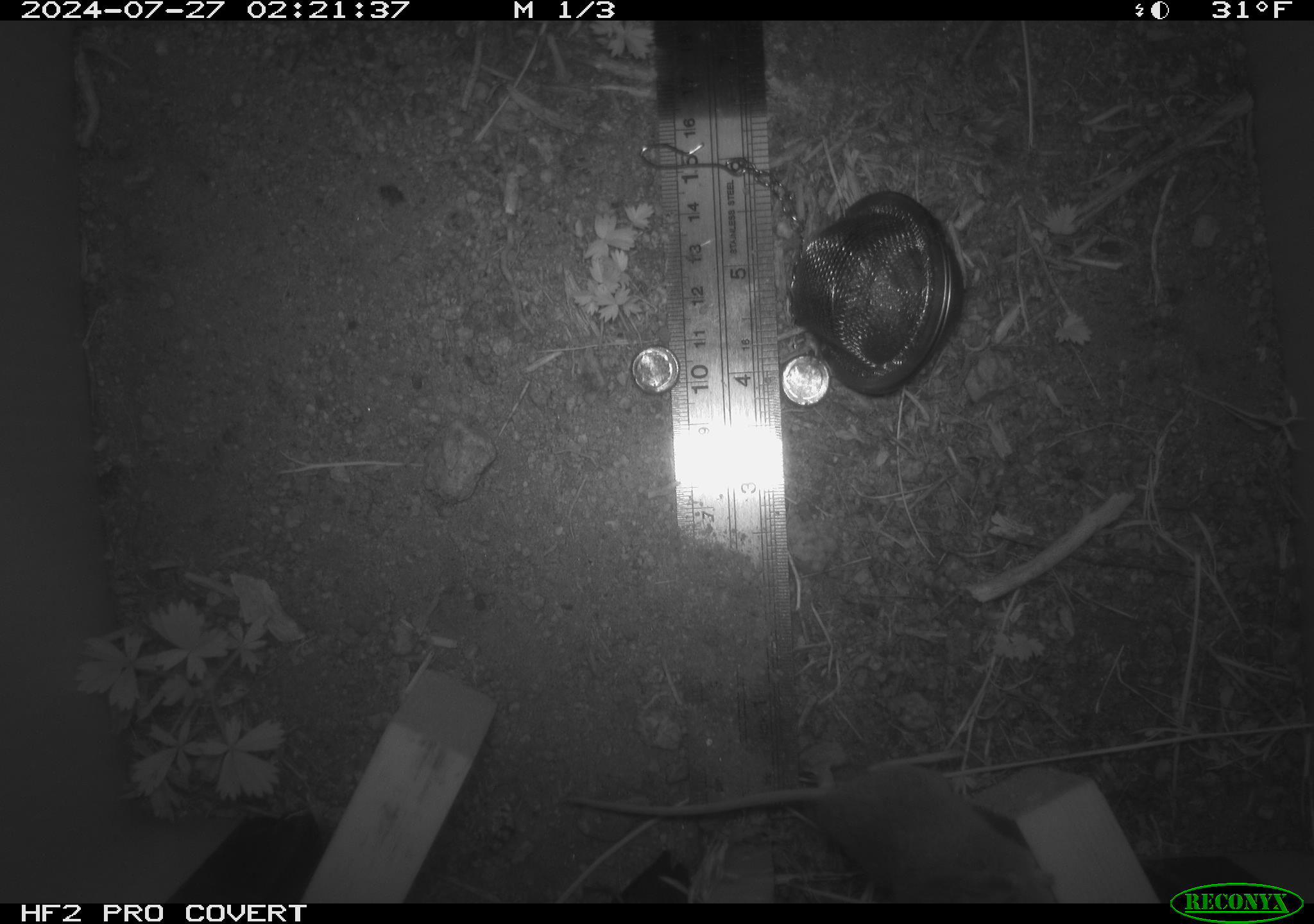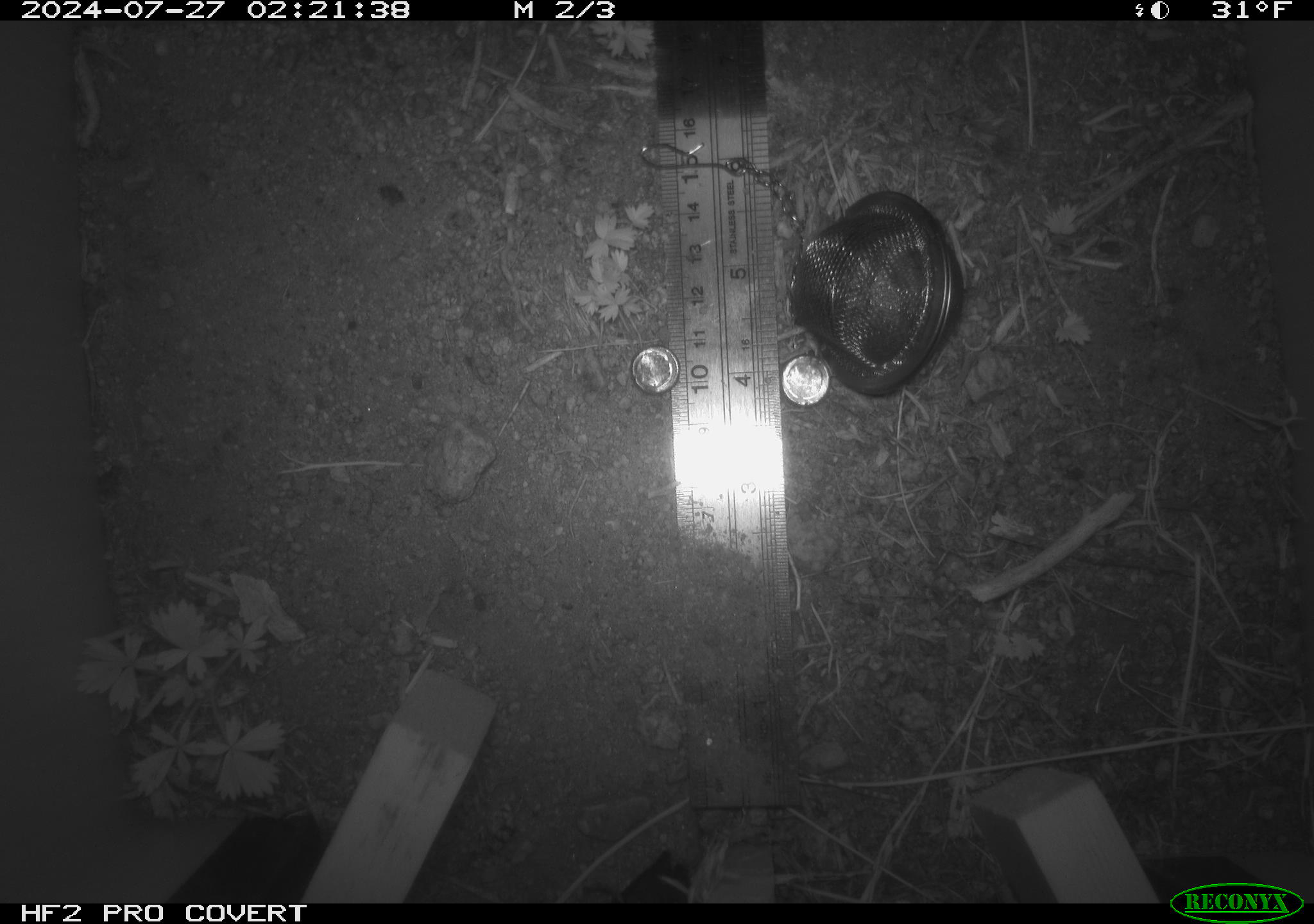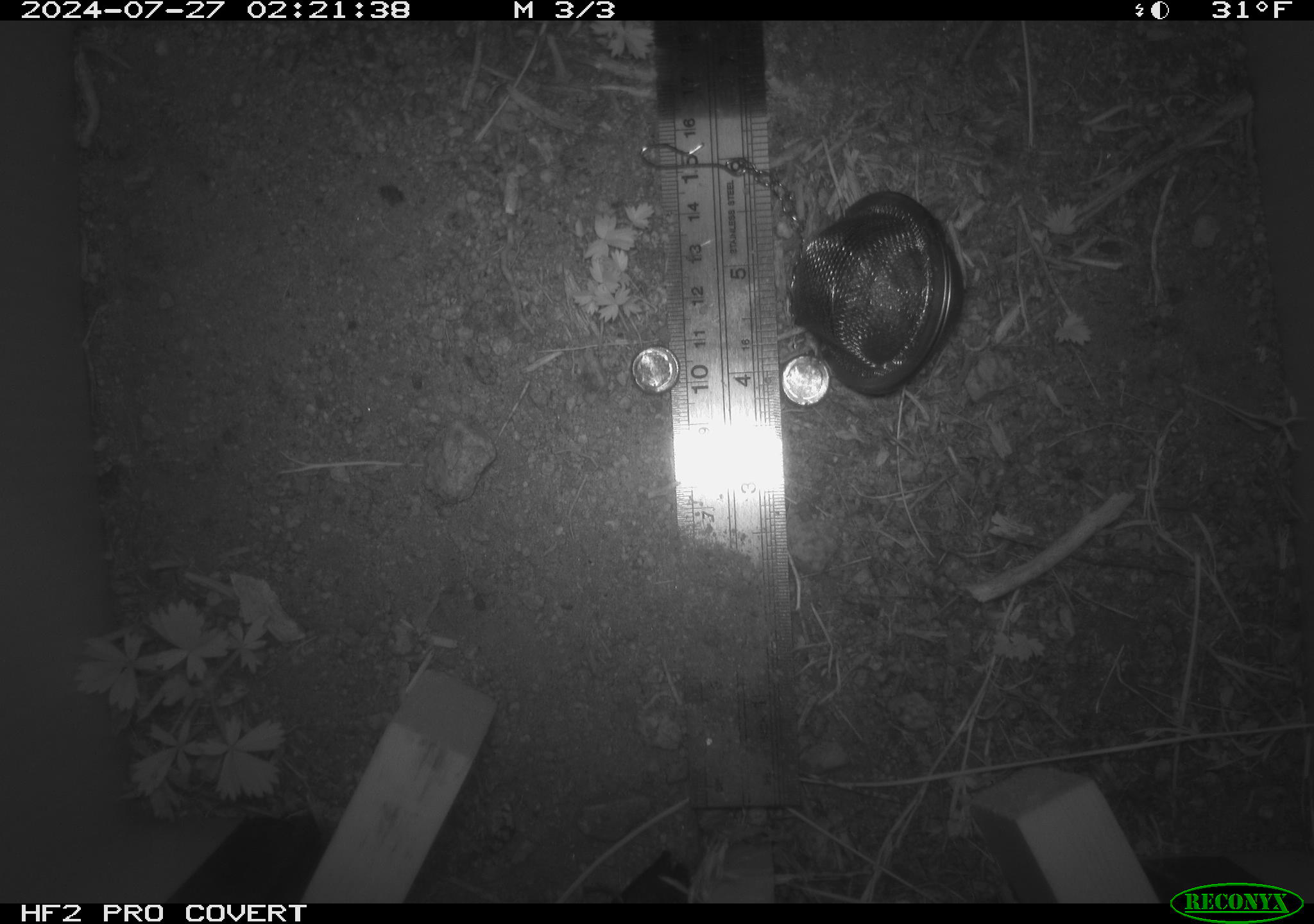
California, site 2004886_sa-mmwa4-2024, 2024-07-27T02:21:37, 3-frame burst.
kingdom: Animalia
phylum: Chordata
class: Mammalia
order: Rodentia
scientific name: Rodentia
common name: mouse species